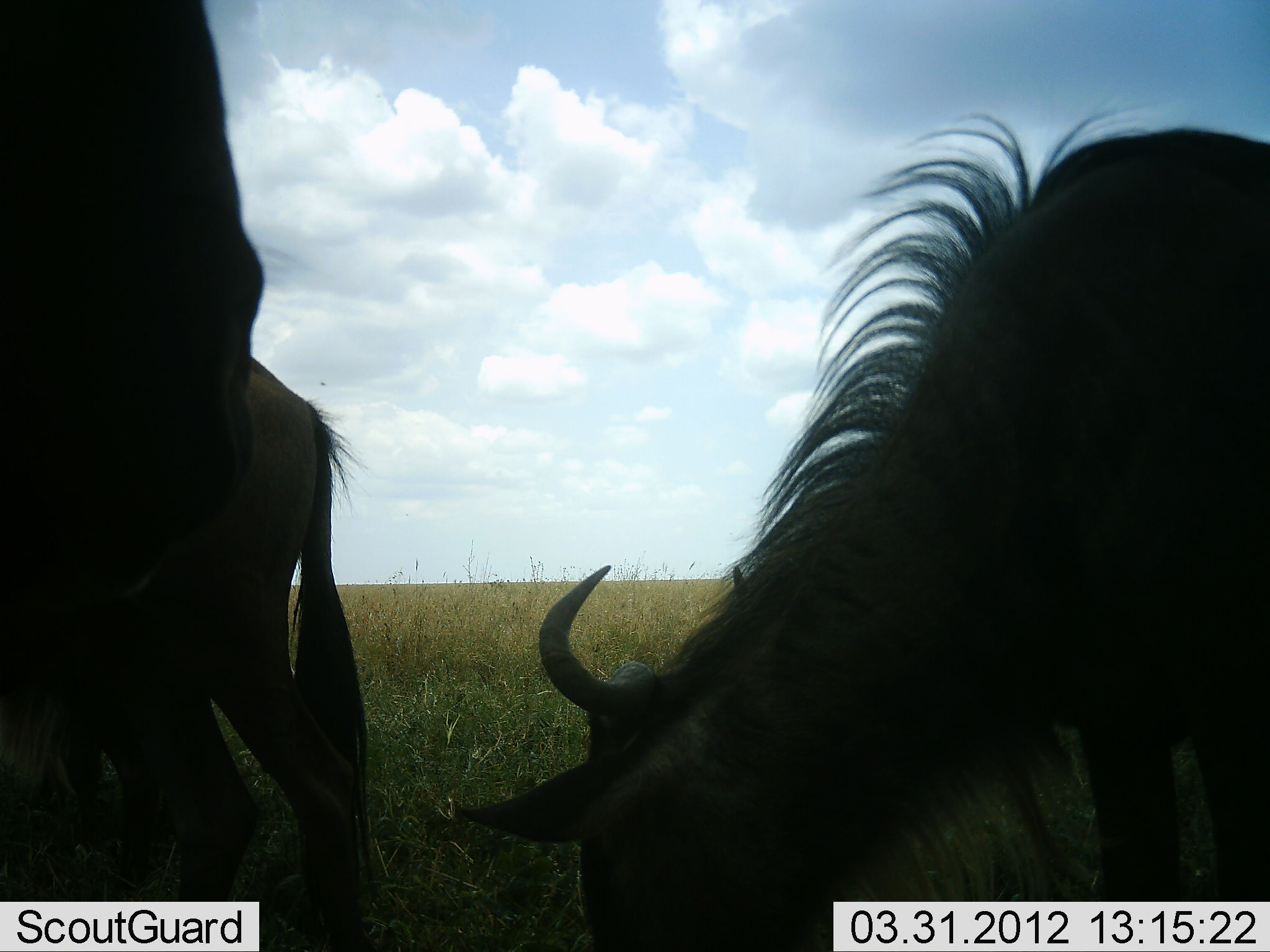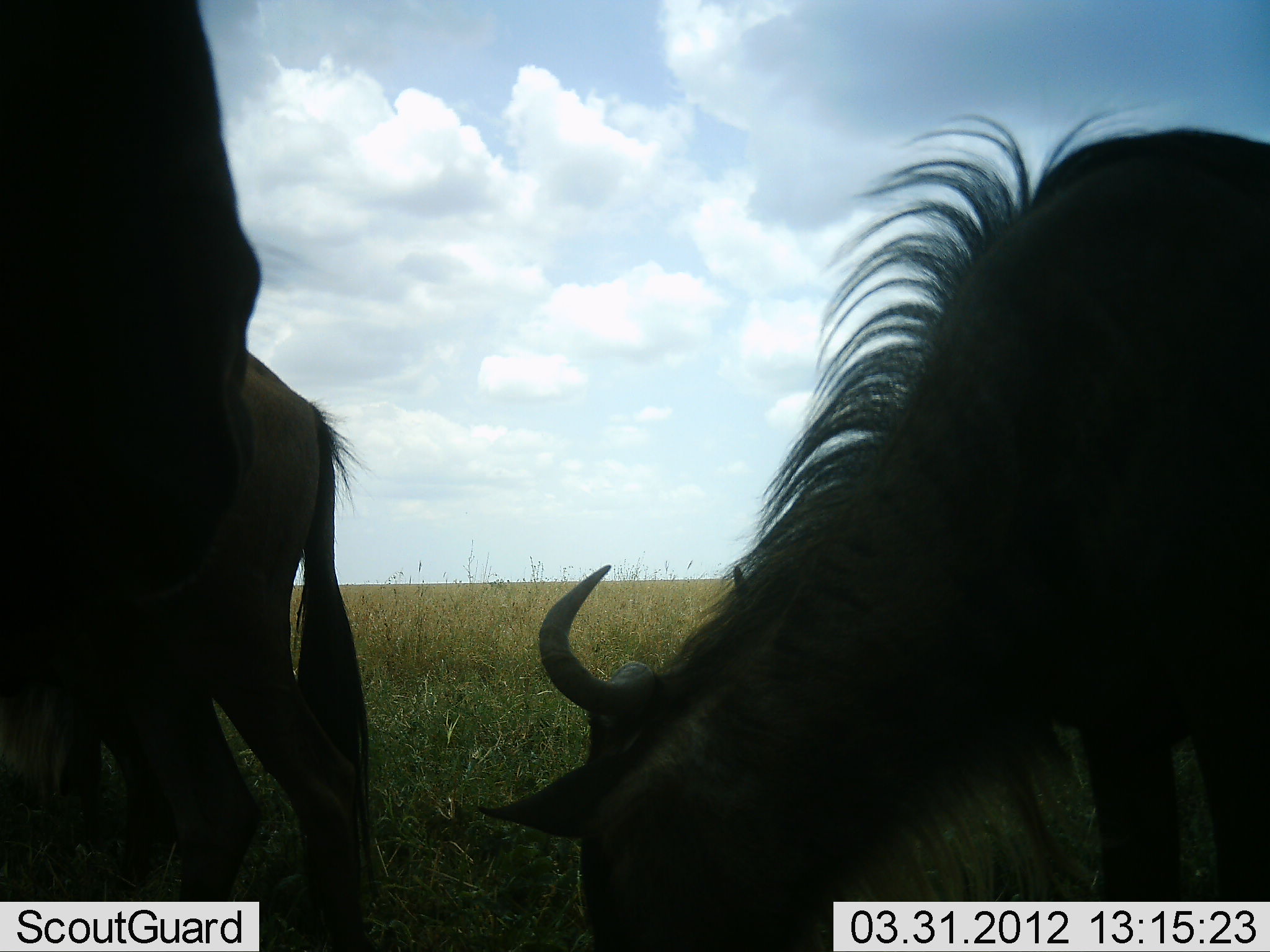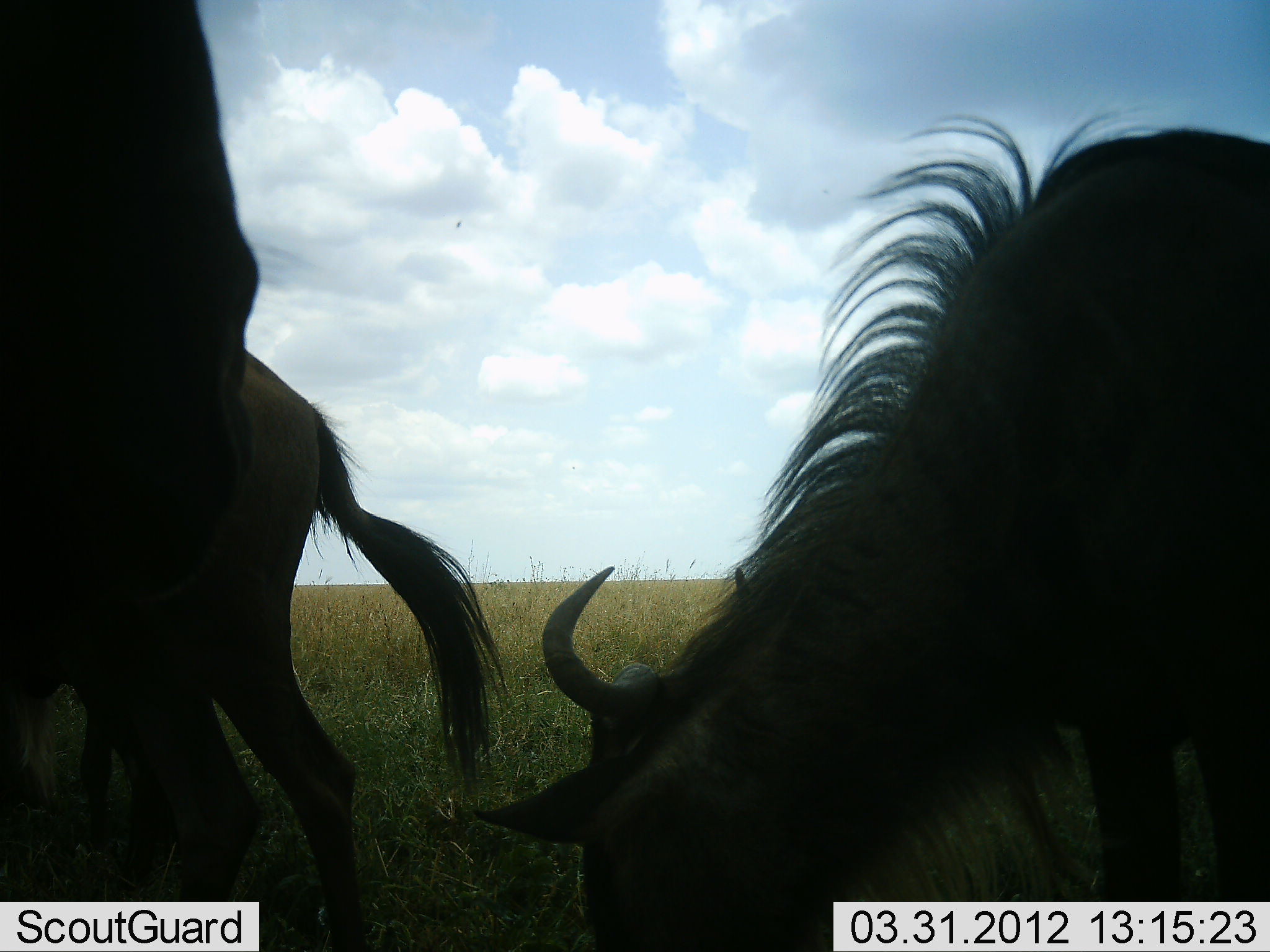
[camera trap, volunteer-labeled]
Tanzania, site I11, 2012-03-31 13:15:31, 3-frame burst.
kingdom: Animalia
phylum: Chordata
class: Mammalia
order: Artiodactyla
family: Bovidae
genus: Connochaetes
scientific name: Connochaetes taurinus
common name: blue wildebeest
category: wildebeest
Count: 3.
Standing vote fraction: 75%.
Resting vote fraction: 0%.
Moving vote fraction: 0%.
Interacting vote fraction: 0%.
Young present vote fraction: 0%.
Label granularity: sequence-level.